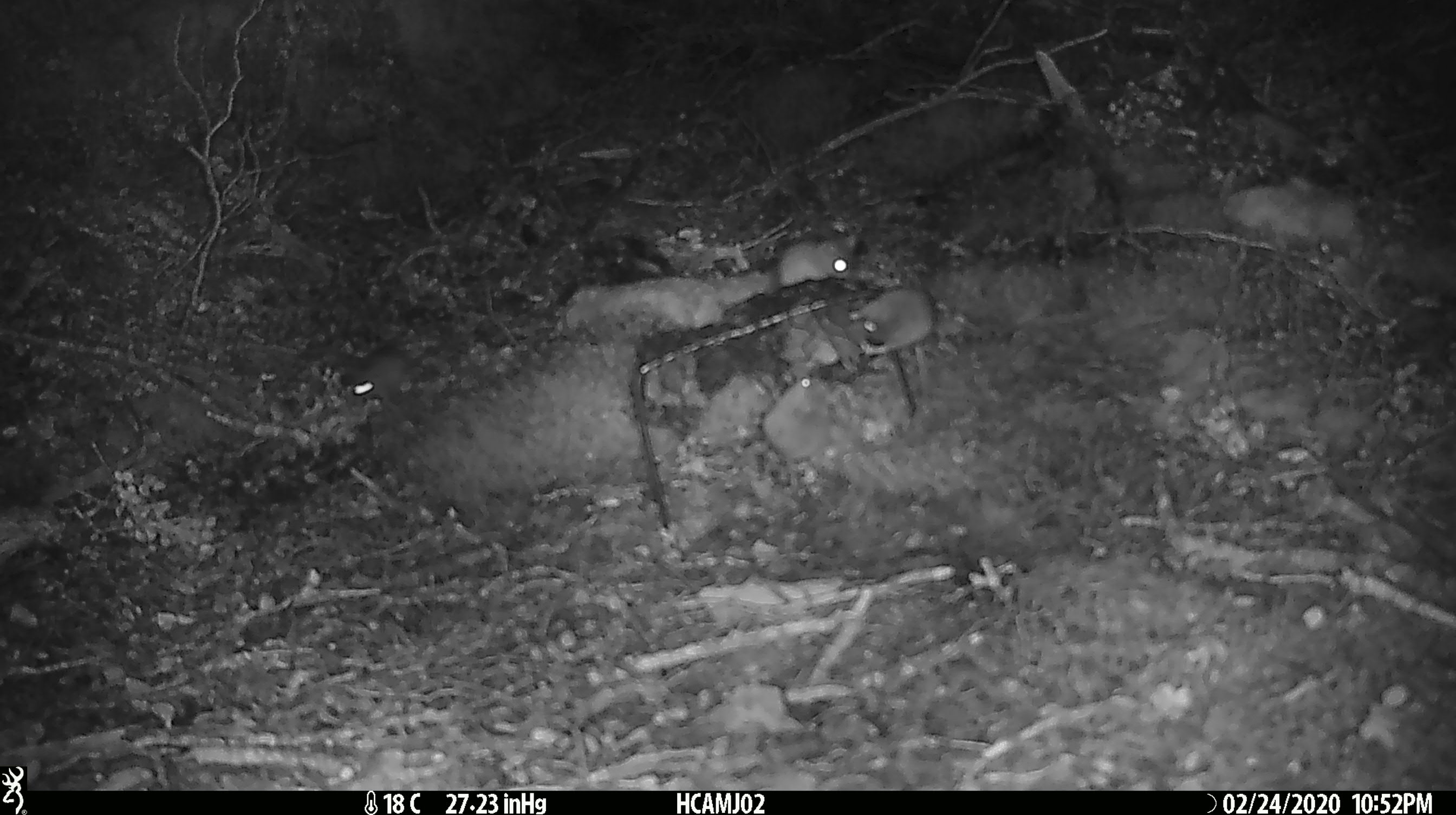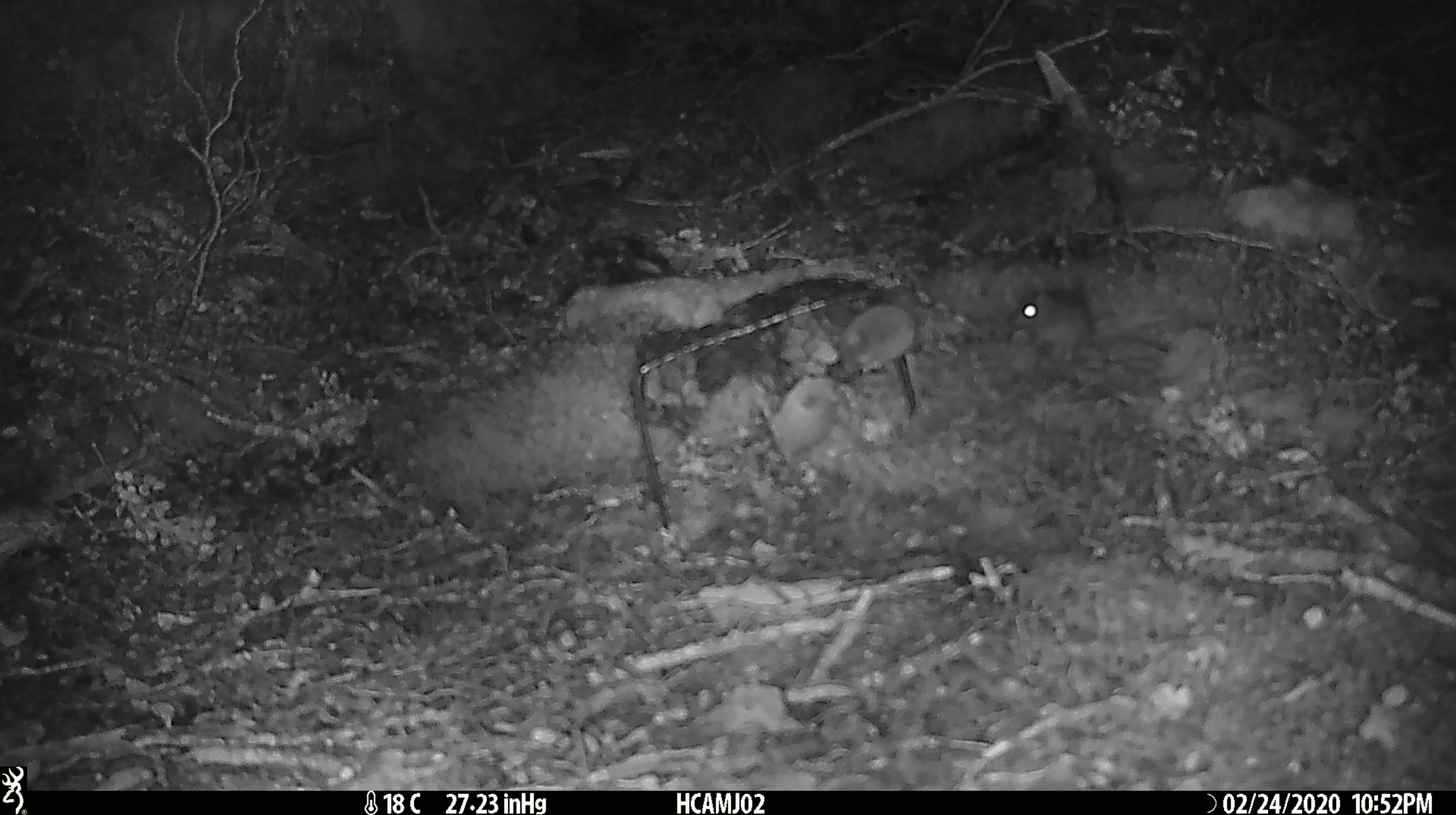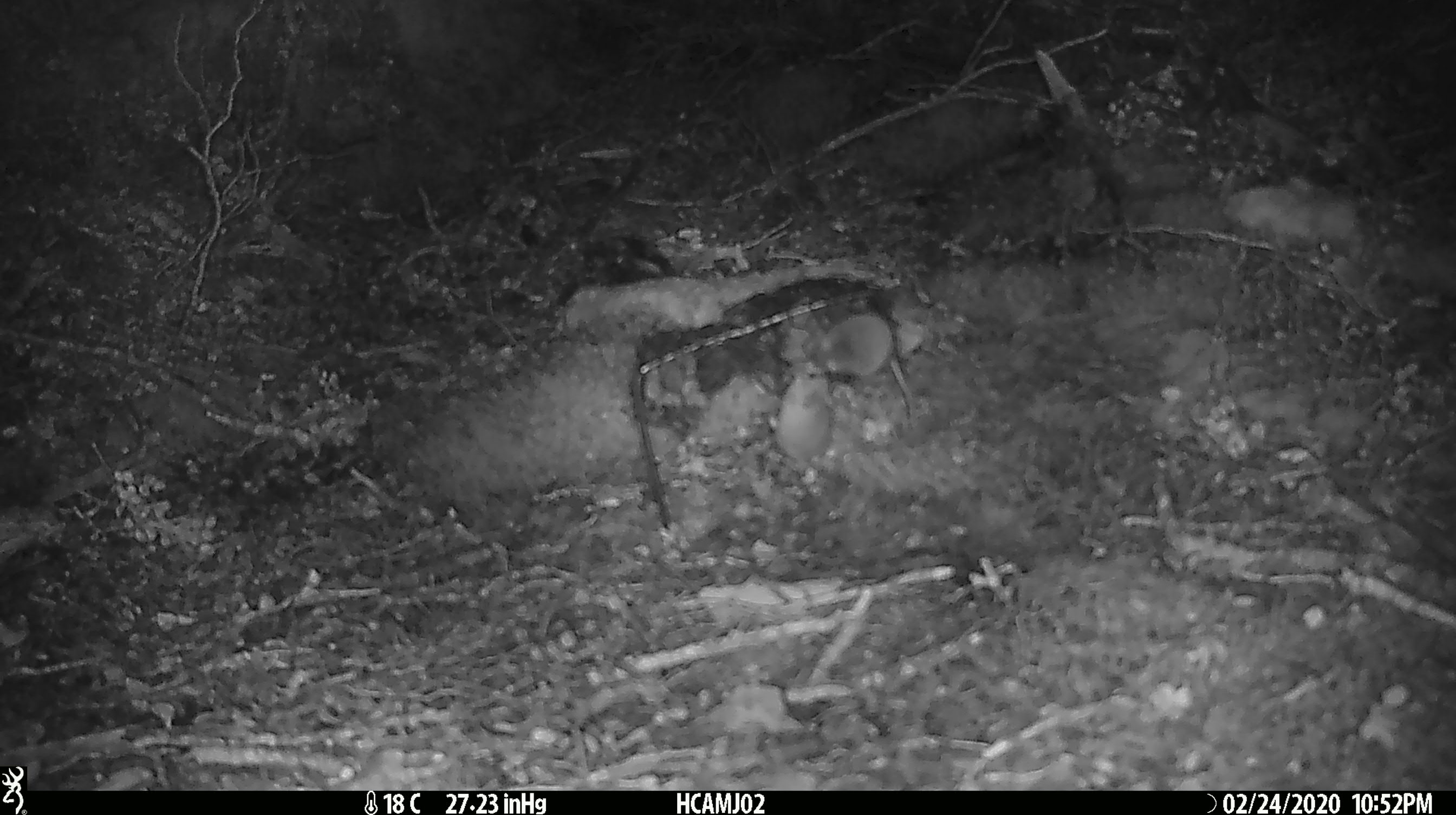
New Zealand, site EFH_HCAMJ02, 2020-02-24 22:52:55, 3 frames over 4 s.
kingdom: Animalia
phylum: Chordata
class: Mammalia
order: Rodentia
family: Muridae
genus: Mus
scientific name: Mus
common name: mouse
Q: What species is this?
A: Mouse (Mus).